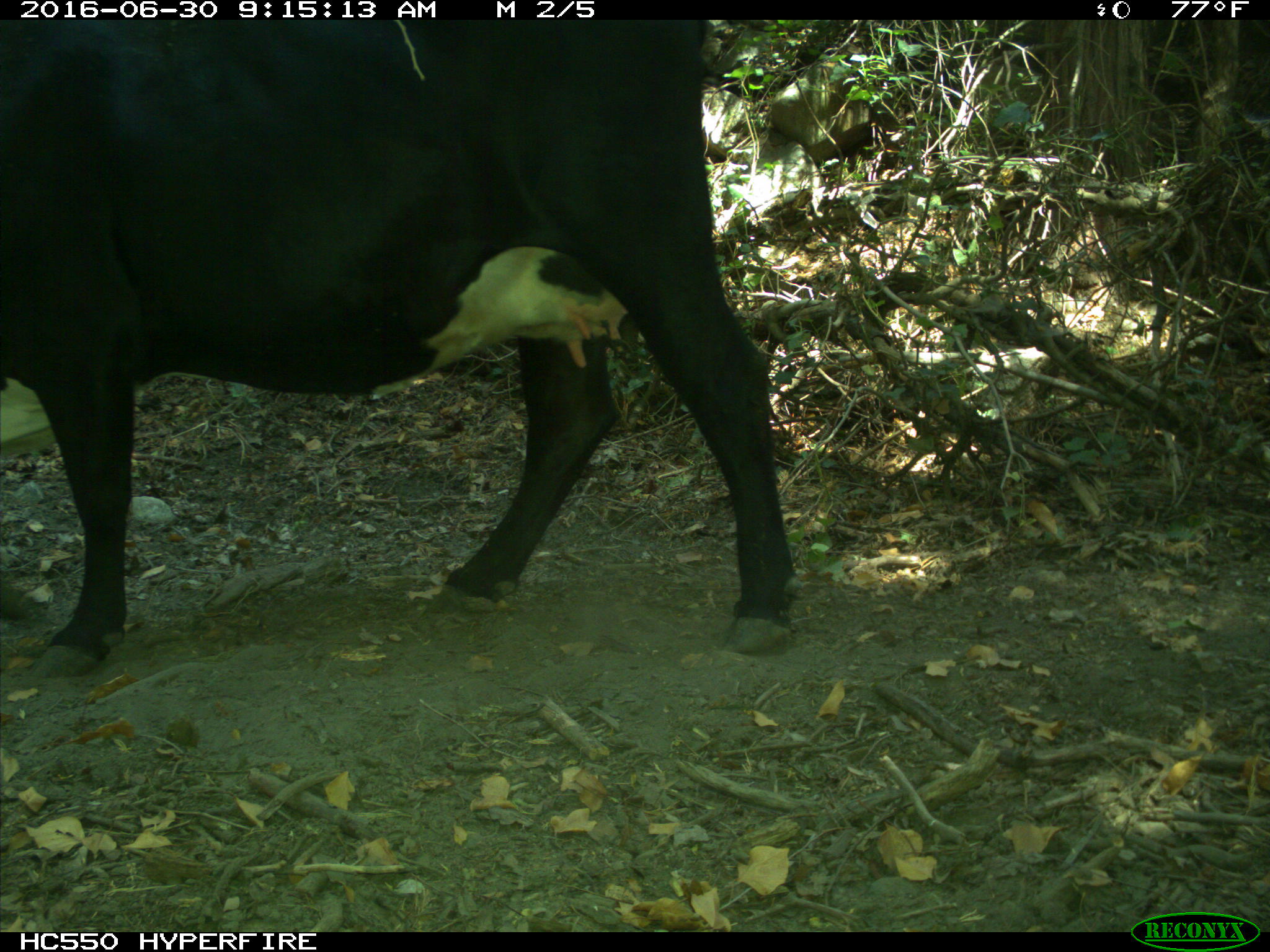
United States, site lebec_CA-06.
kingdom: Animalia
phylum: Chordata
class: Mammalia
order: Artiodactyla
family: Bovidae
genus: Bos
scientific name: Bos taurus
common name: domestic cow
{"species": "Bos taurus (domestic cow)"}